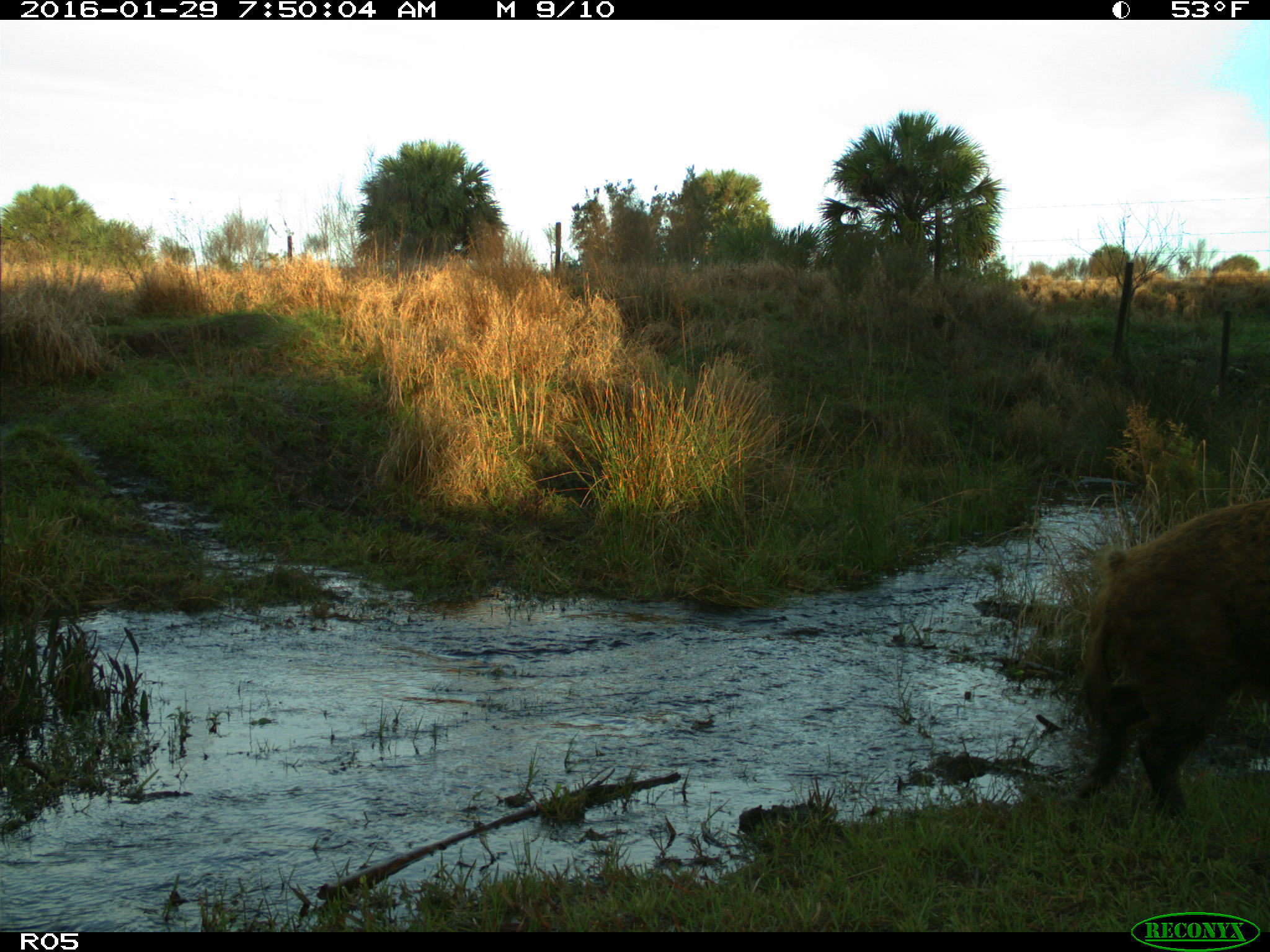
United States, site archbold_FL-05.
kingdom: Animalia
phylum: Chordata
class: Mammalia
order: Artiodactyla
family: Suidae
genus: Sus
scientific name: Sus scrofa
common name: wild boar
Sus scrofa (wild boar).